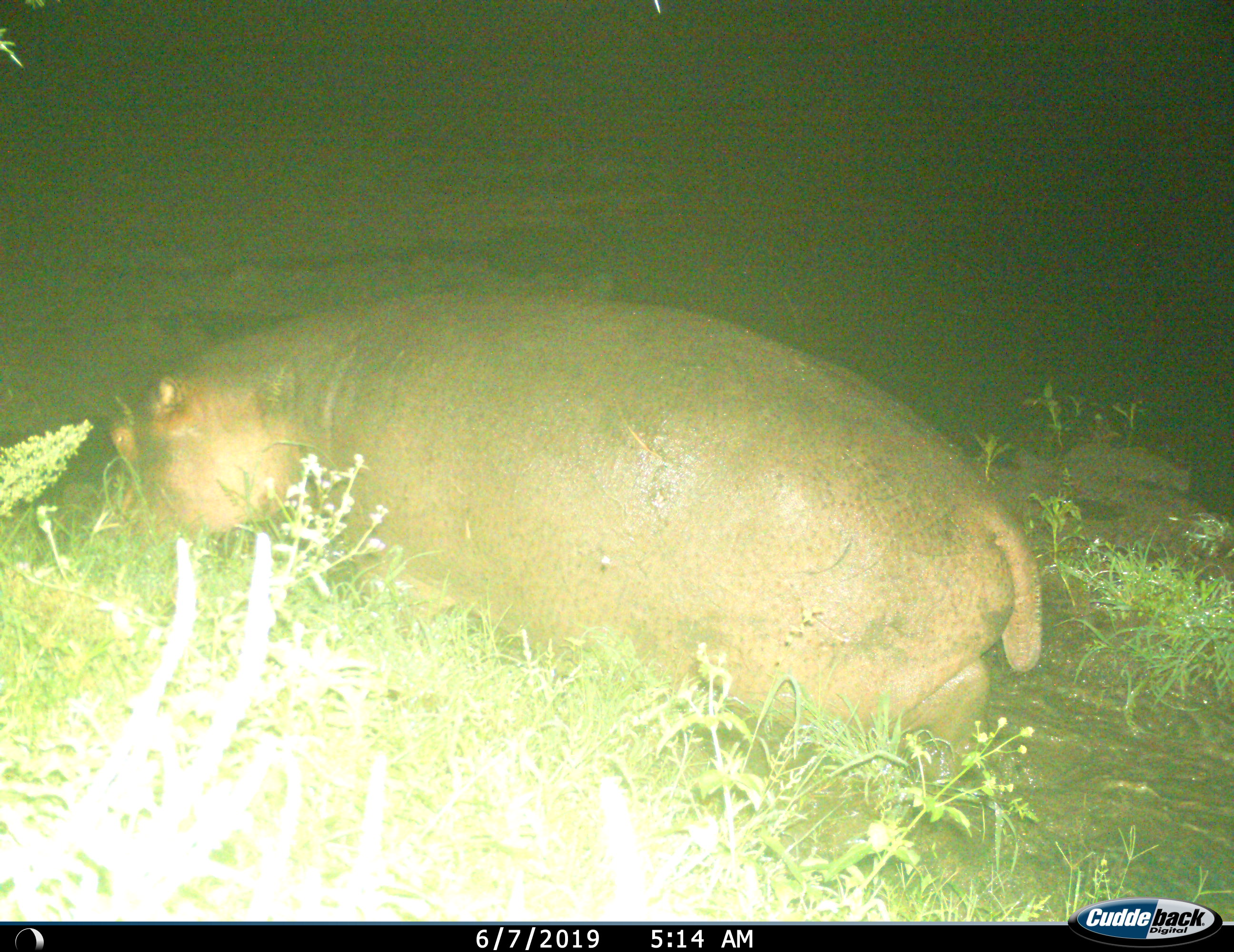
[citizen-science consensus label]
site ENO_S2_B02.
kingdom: Animalia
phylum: Chordata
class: Mammalia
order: Artiodactyla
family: Hippopotamidae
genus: Hippopotamus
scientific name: Hippopotamus amphibius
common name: hippopotamus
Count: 1.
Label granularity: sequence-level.